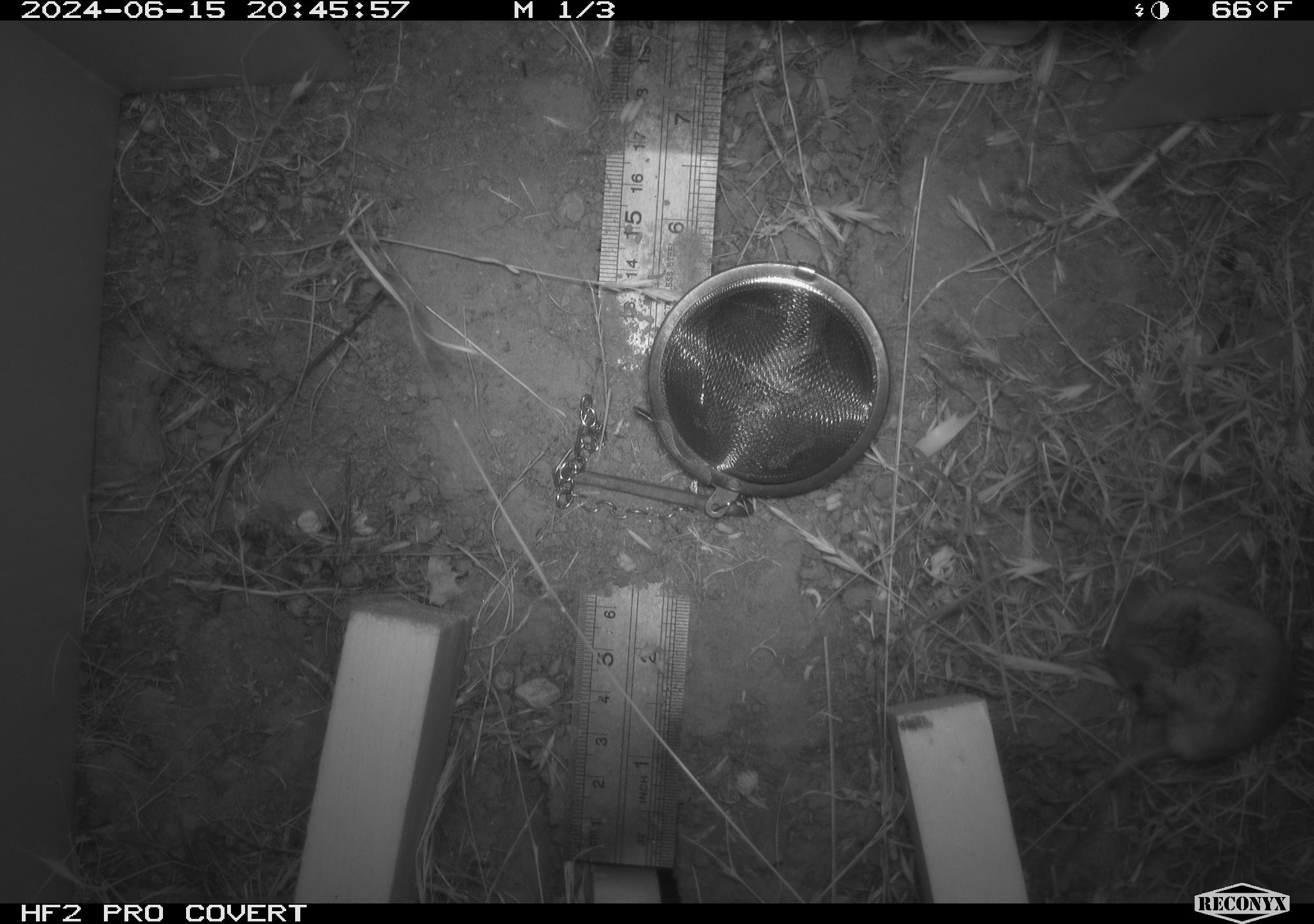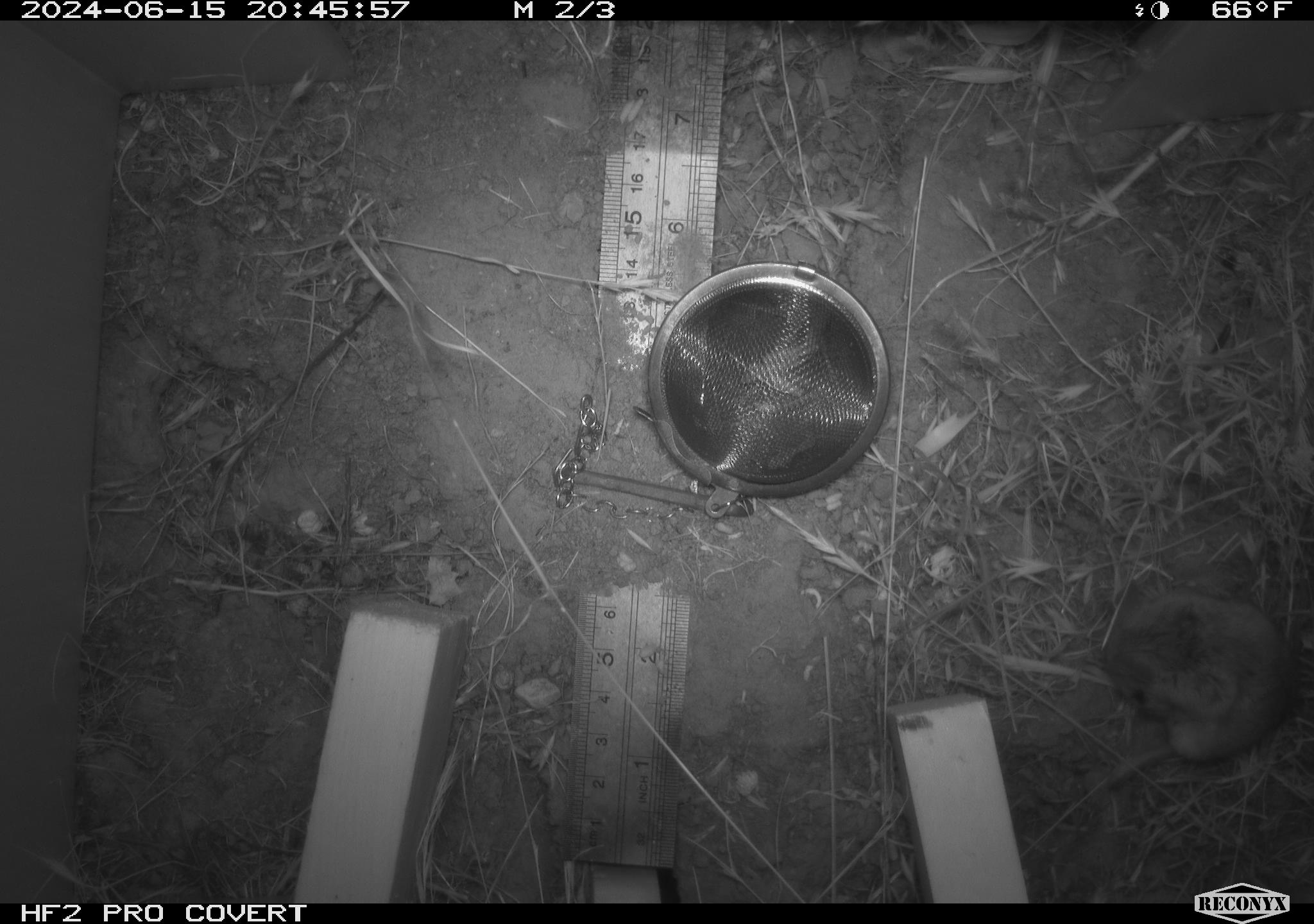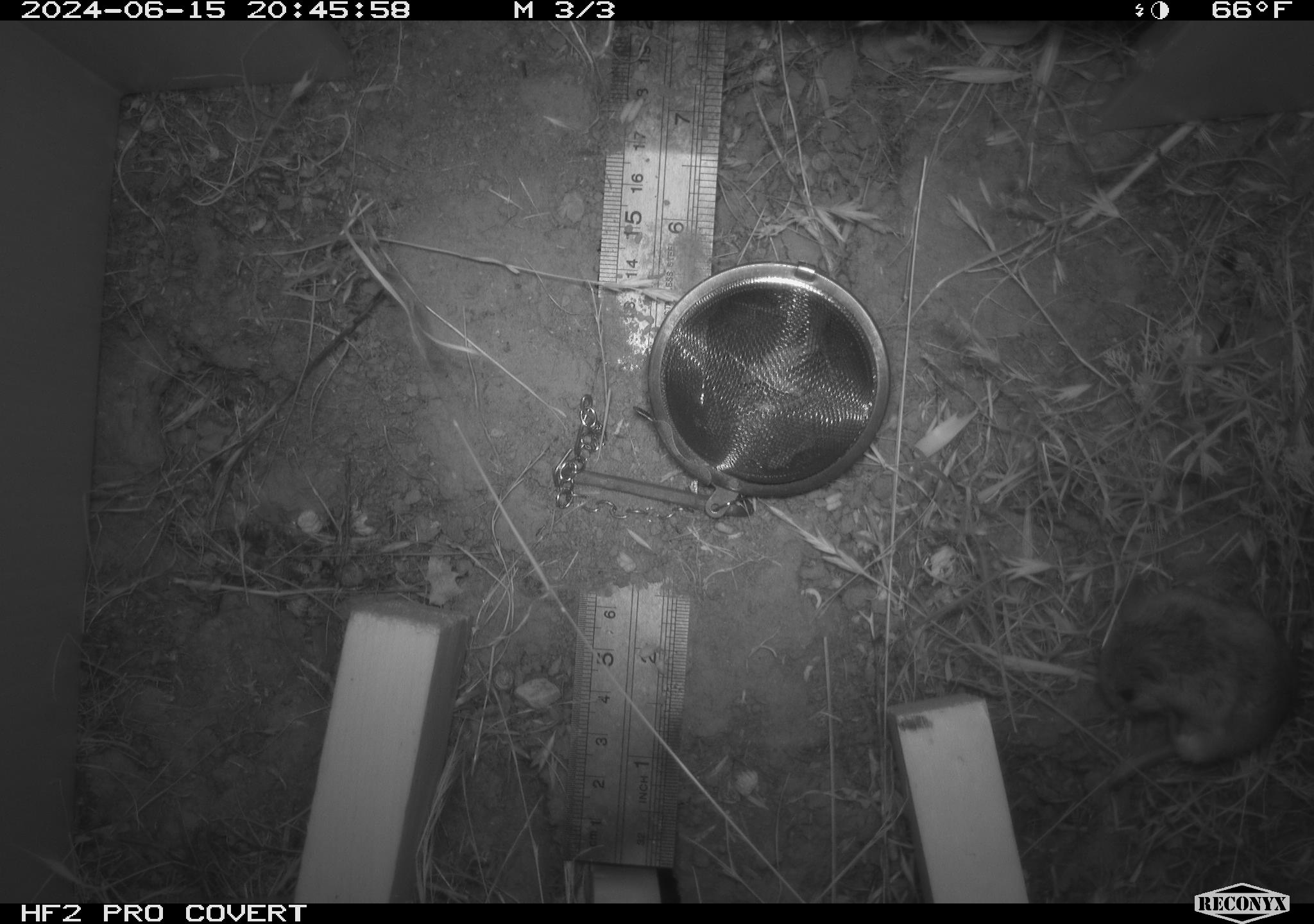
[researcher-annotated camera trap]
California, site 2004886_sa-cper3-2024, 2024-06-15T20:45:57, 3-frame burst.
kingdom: Animalia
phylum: Chordata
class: Mammalia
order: Rodentia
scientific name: Rodentia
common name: rodent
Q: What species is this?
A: Rodent (Rodentia).